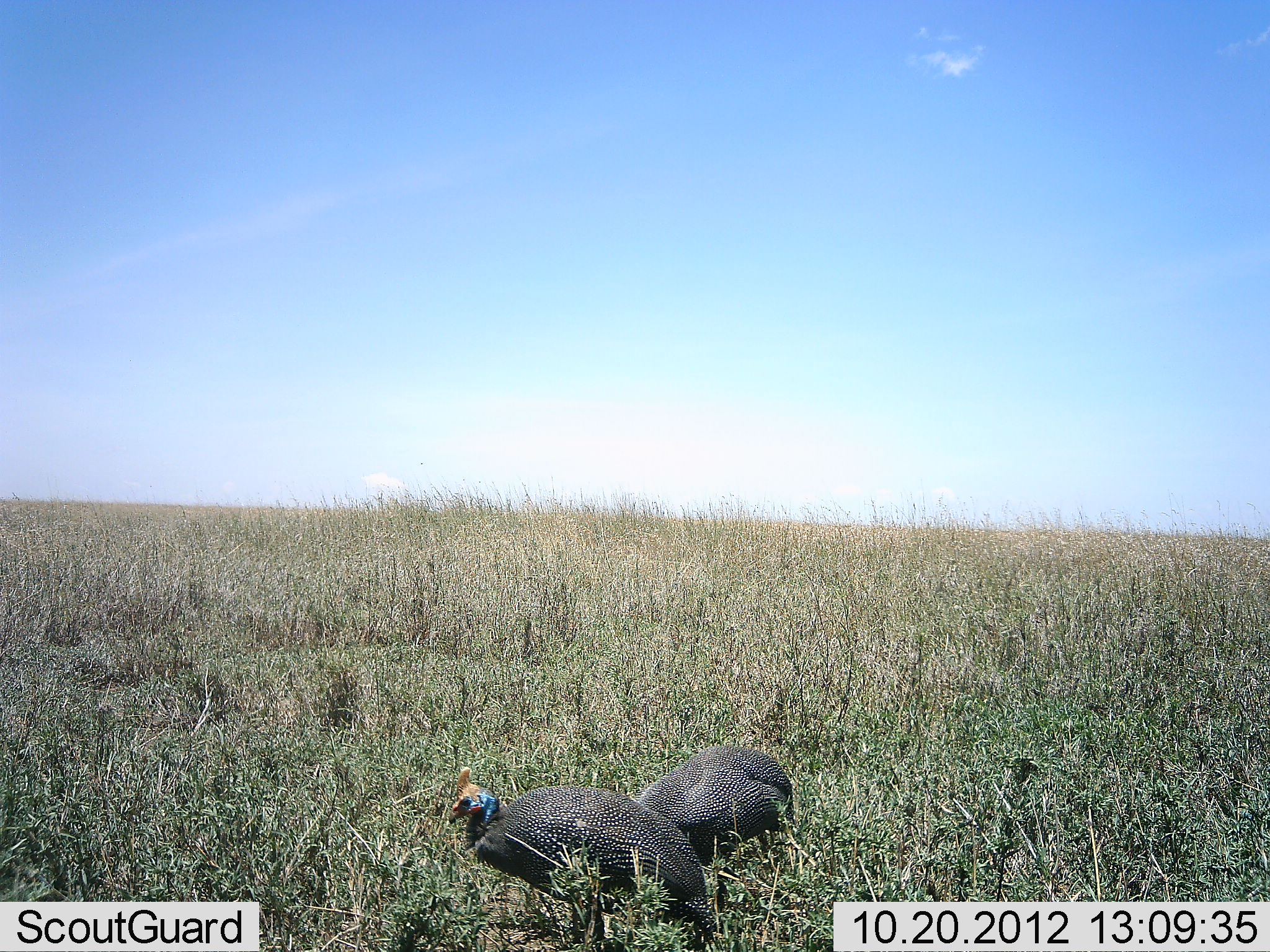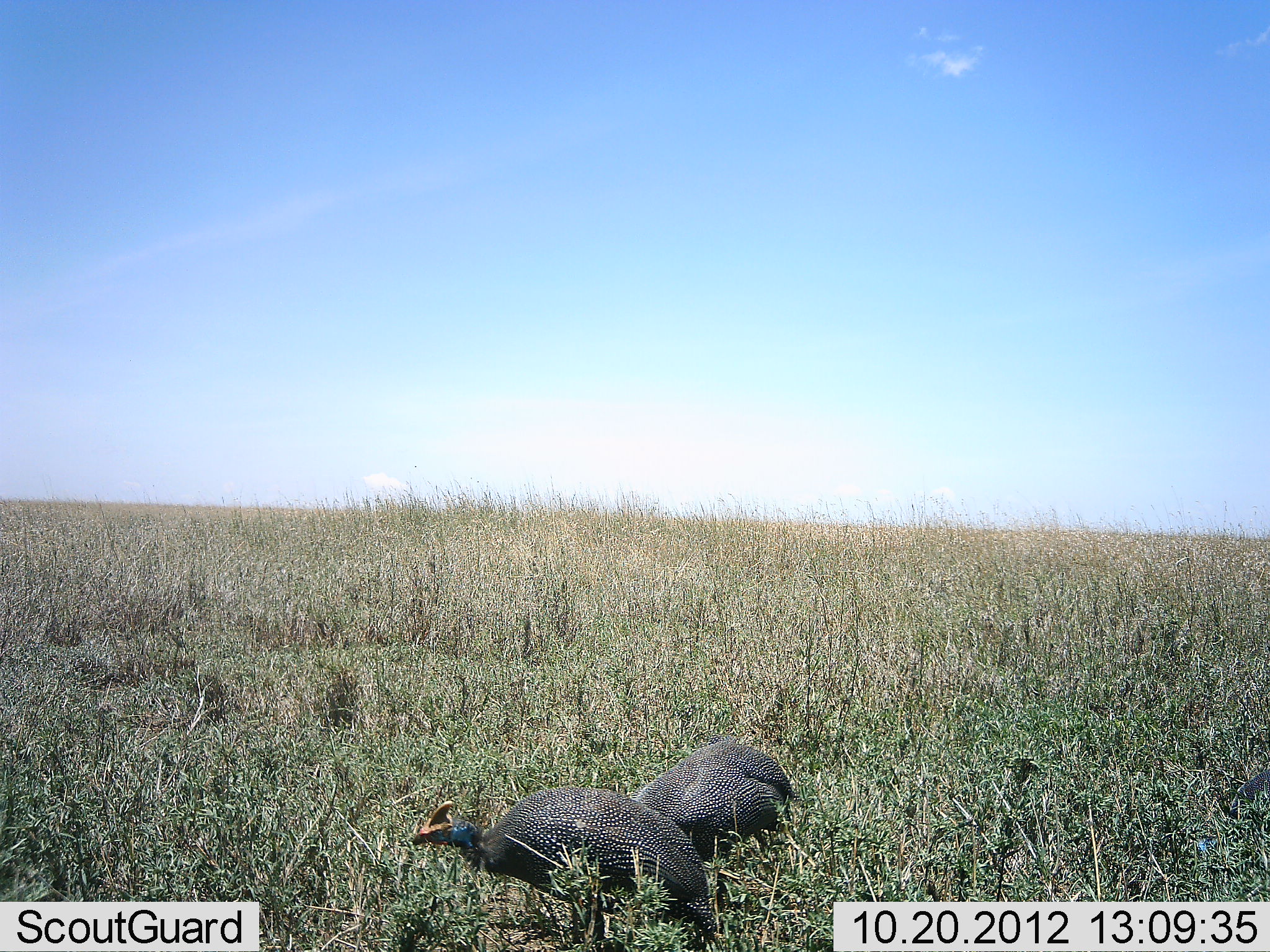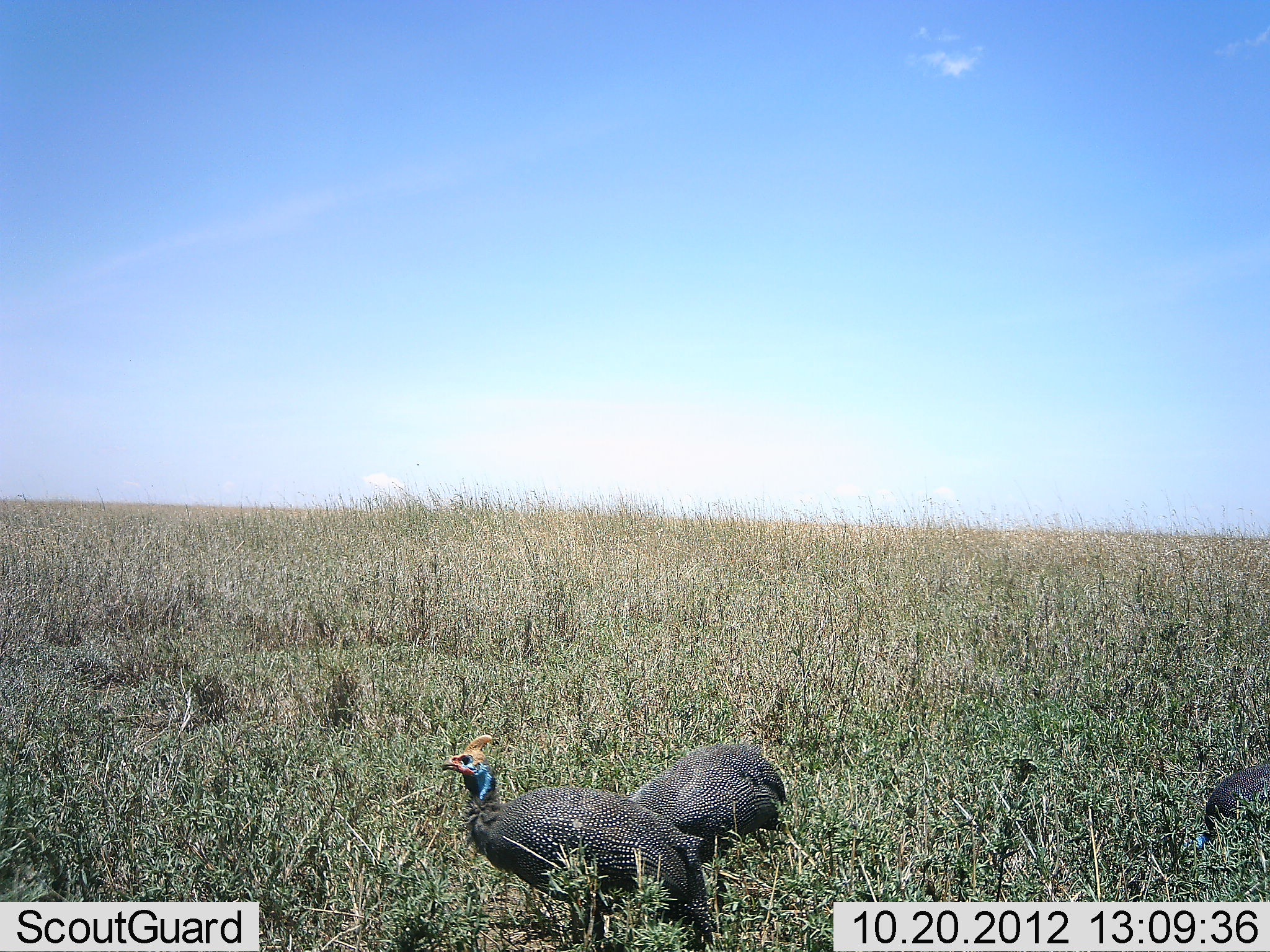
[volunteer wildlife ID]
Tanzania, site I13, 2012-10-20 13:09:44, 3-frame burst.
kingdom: Animalia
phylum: Chordata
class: Aves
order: Galliformes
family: Numididae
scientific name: Numididae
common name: guinea fowl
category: guineafowl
Guineafowl (guinea fowl) (Numididae), count 3. Behavior (volunteer vote fractions): standing 20%, resting 0%, moving 20%, interacting 0%. Young present (vote fraction): 0%. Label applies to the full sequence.